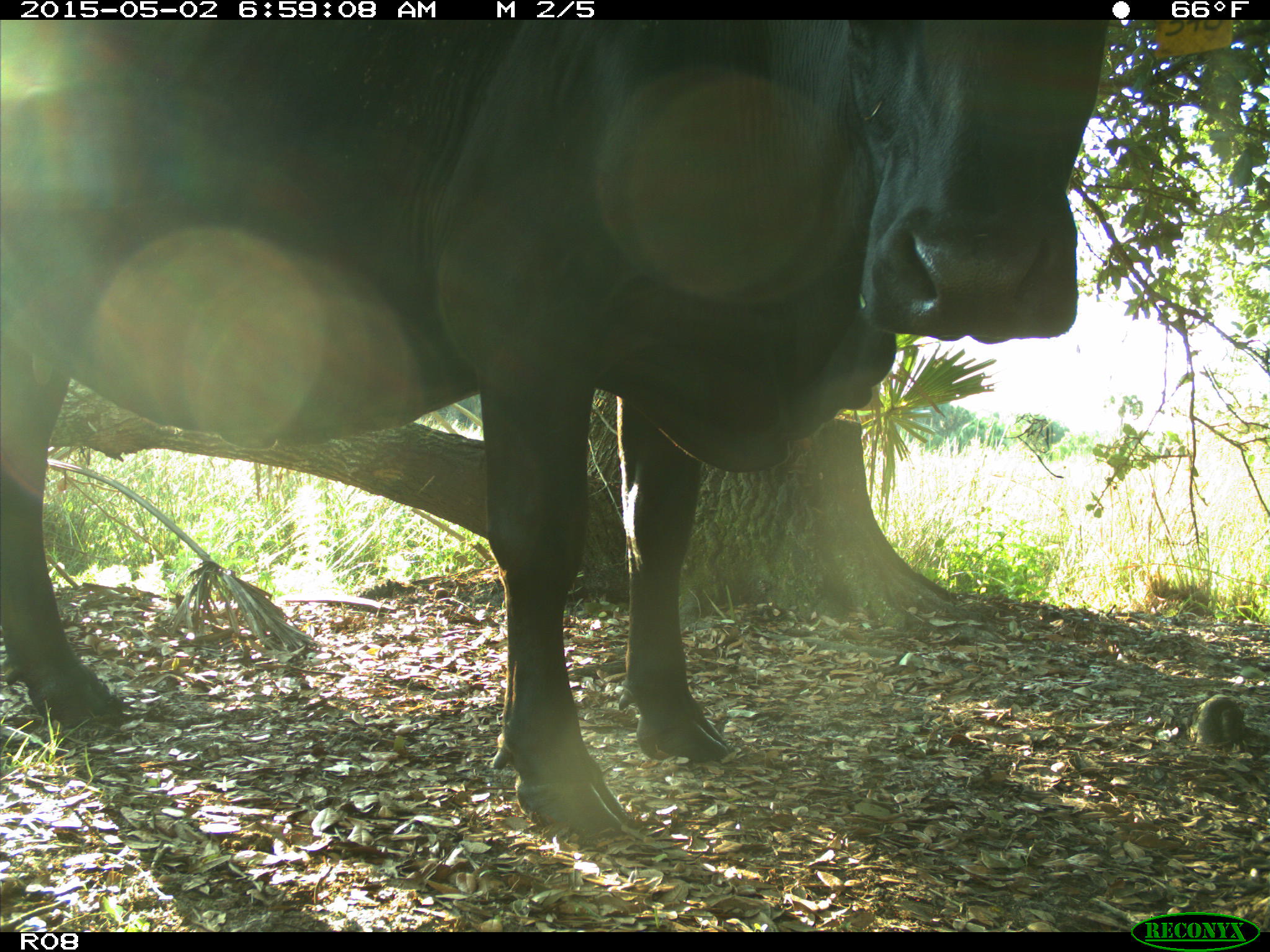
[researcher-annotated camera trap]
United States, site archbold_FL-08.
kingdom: Animalia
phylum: Chordata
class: Mammalia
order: Artiodactyla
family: Bovidae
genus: Bos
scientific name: Bos taurus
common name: domestic cow